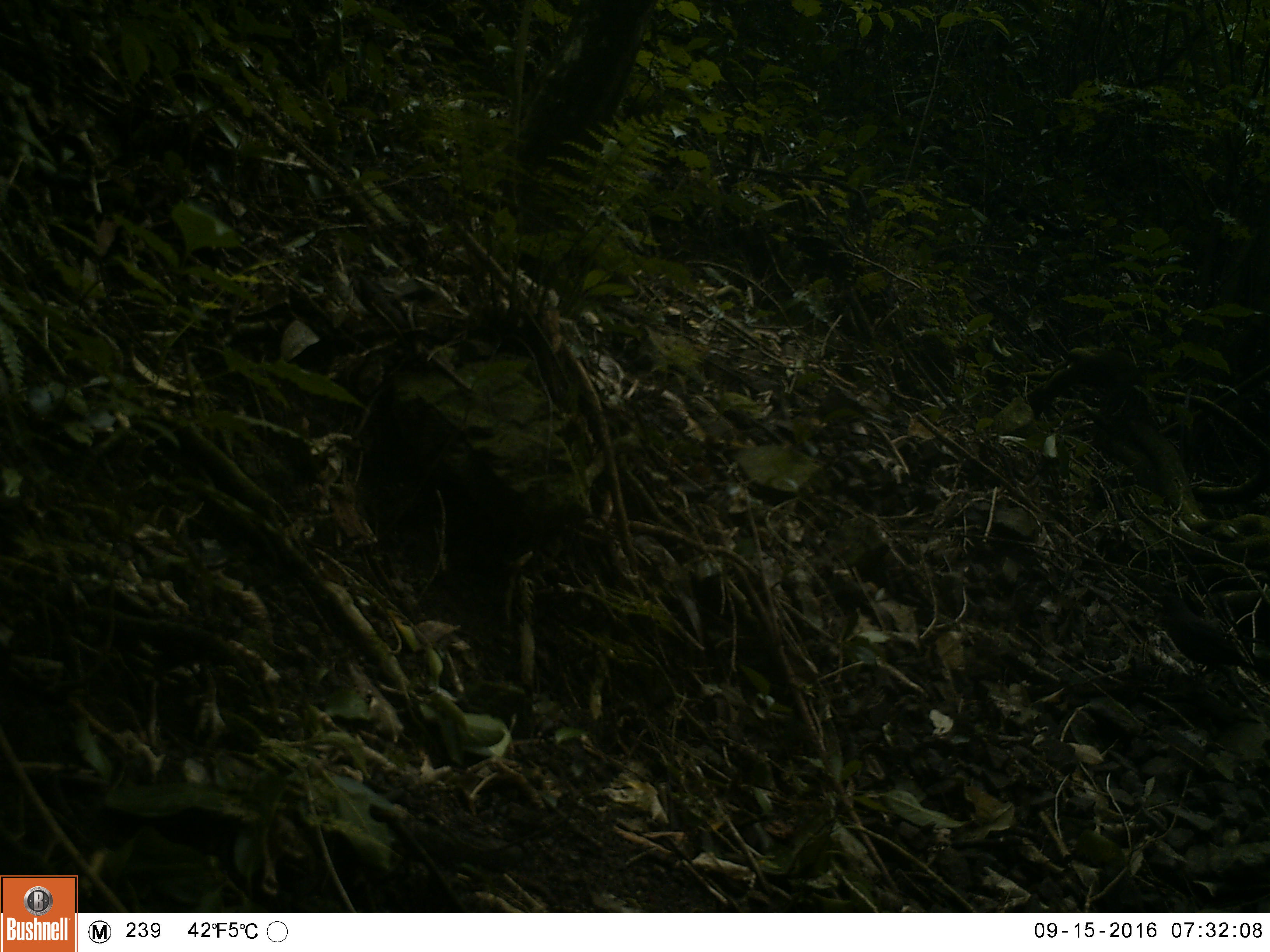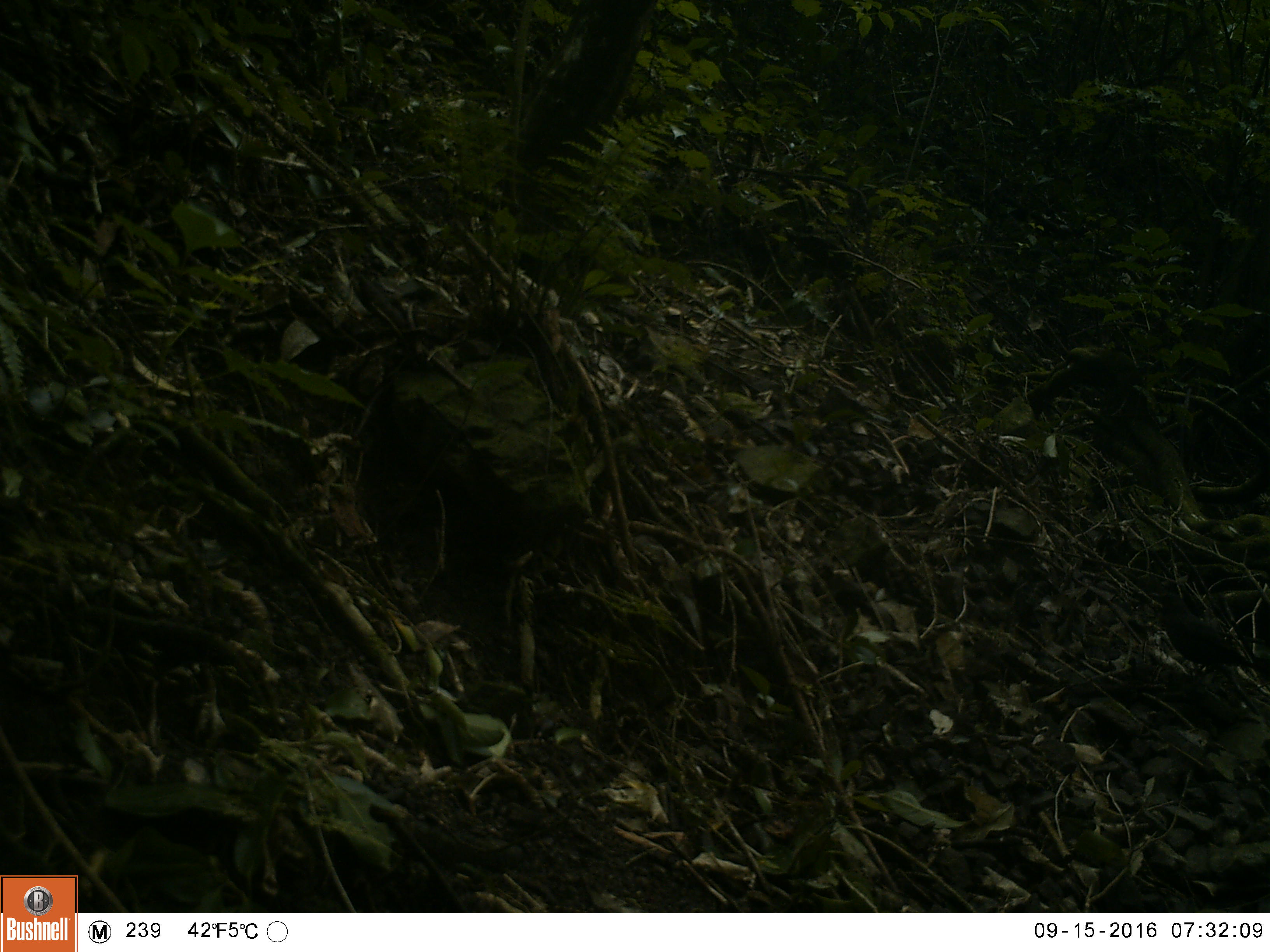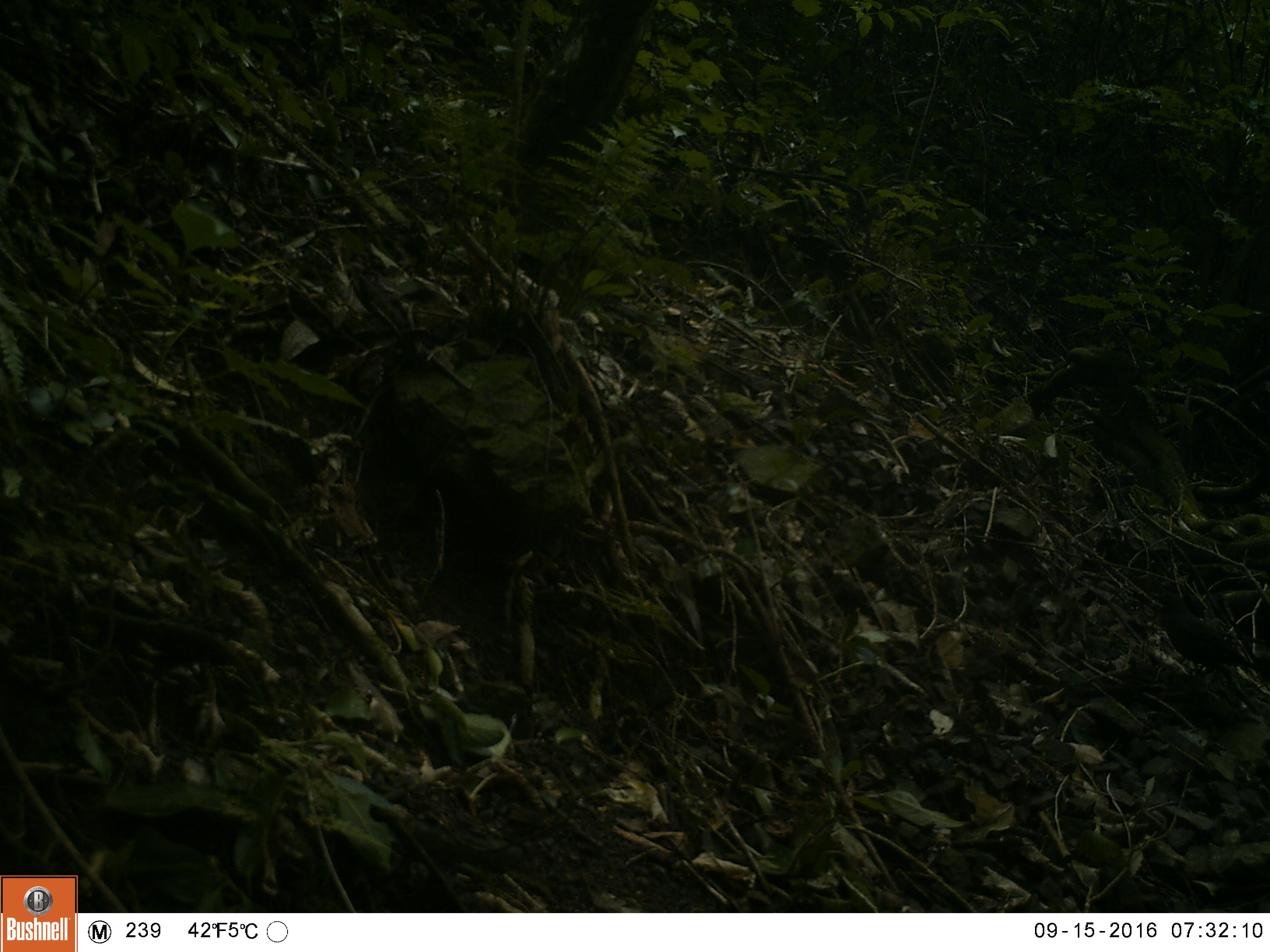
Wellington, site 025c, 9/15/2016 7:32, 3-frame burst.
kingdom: Animalia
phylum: Chordata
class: Aves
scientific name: Aves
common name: bird